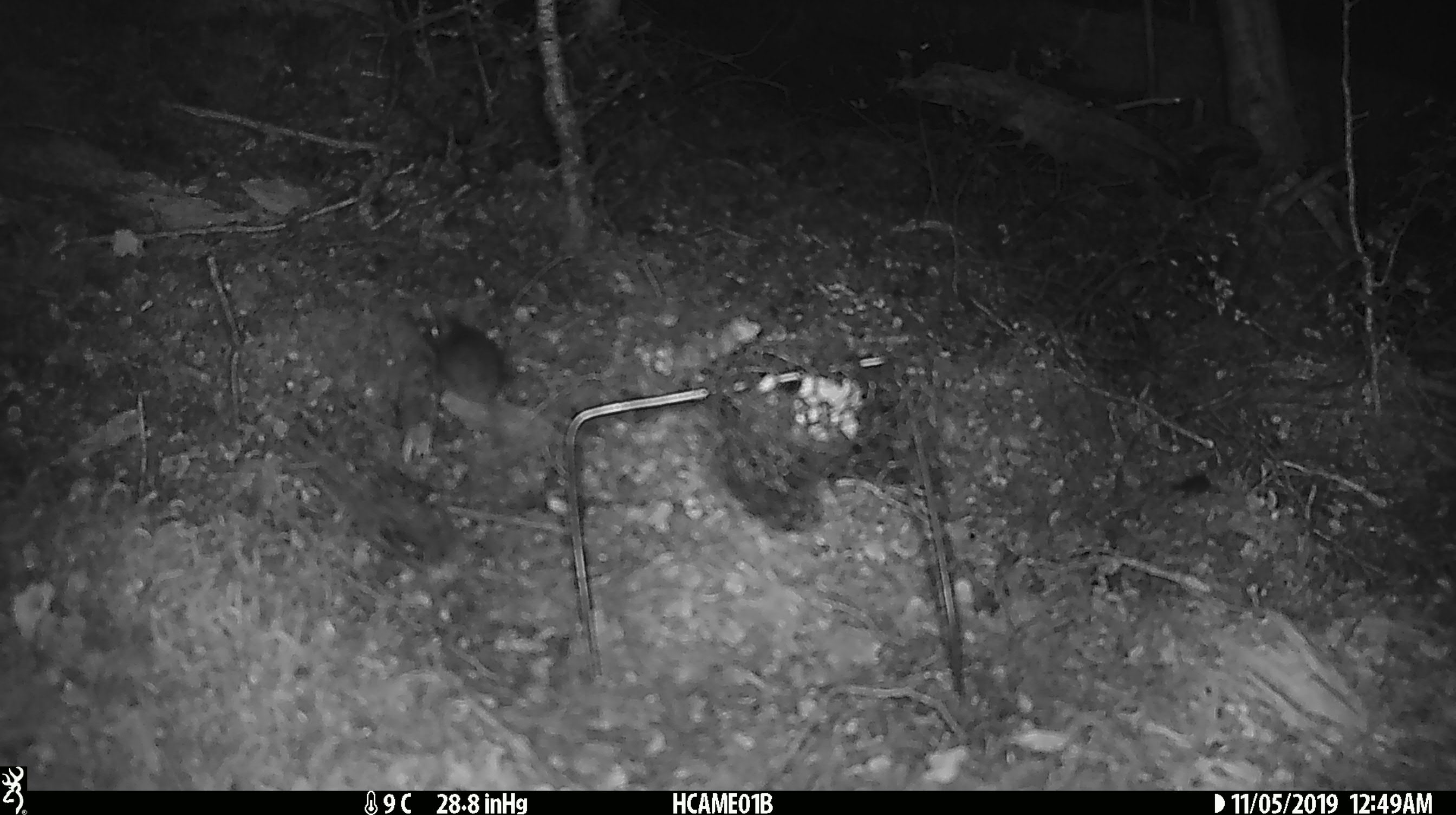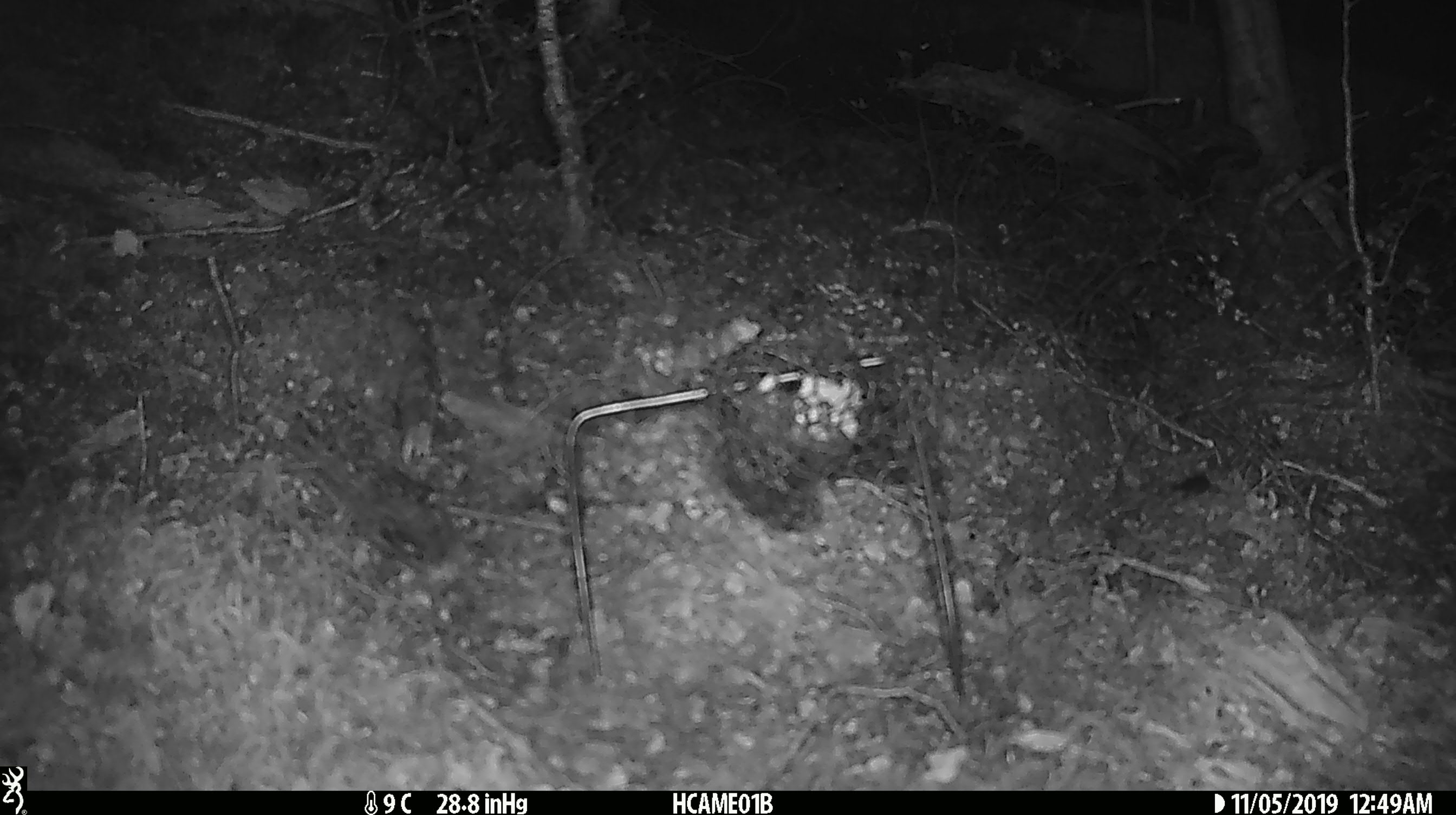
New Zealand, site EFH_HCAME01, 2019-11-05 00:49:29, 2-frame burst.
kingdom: Animalia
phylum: Chordata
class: Mammalia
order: Rodentia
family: Muridae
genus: Mus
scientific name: Mus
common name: mouse